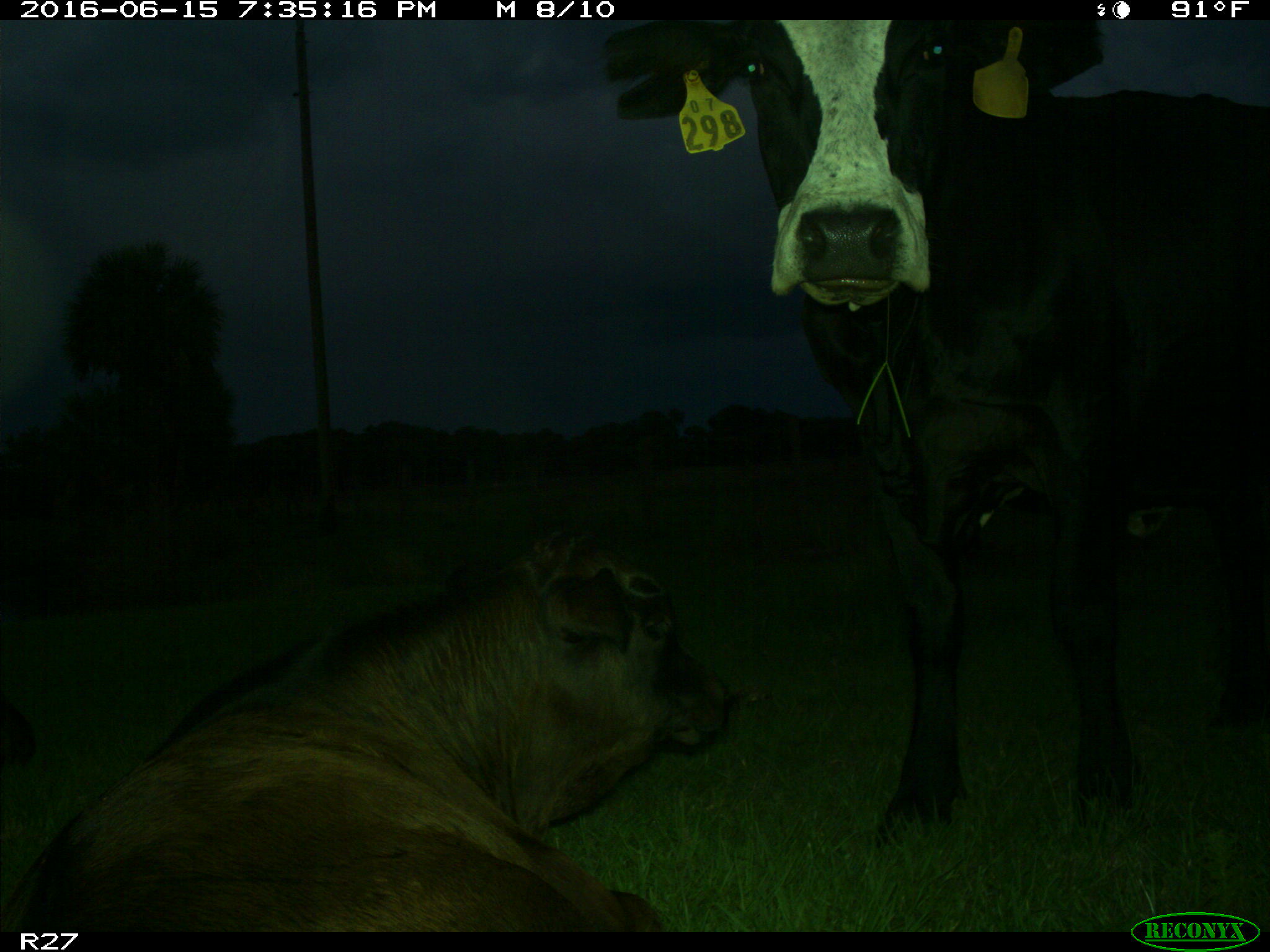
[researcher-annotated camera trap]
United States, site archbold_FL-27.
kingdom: Animalia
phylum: Chordata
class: Mammalia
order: Artiodactyla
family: Bovidae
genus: Bos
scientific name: Bos taurus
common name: domestic cow